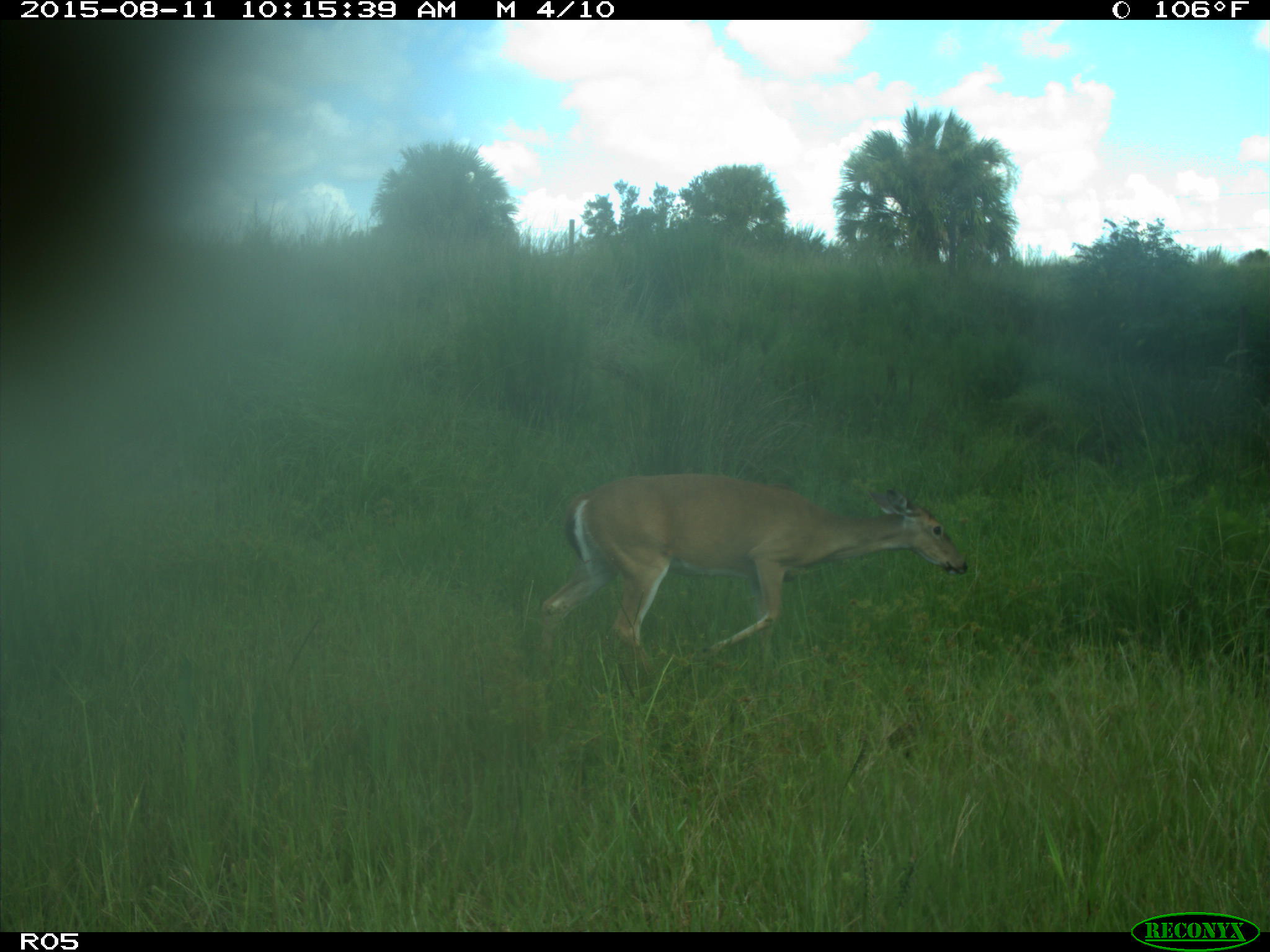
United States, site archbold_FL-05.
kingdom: Animalia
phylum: Chordata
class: Mammalia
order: Artiodactyla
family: Cervidae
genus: Odocoileus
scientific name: Odocoileus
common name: deer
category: unidentified deer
Unidentified deer (deer) (Odocoileus).